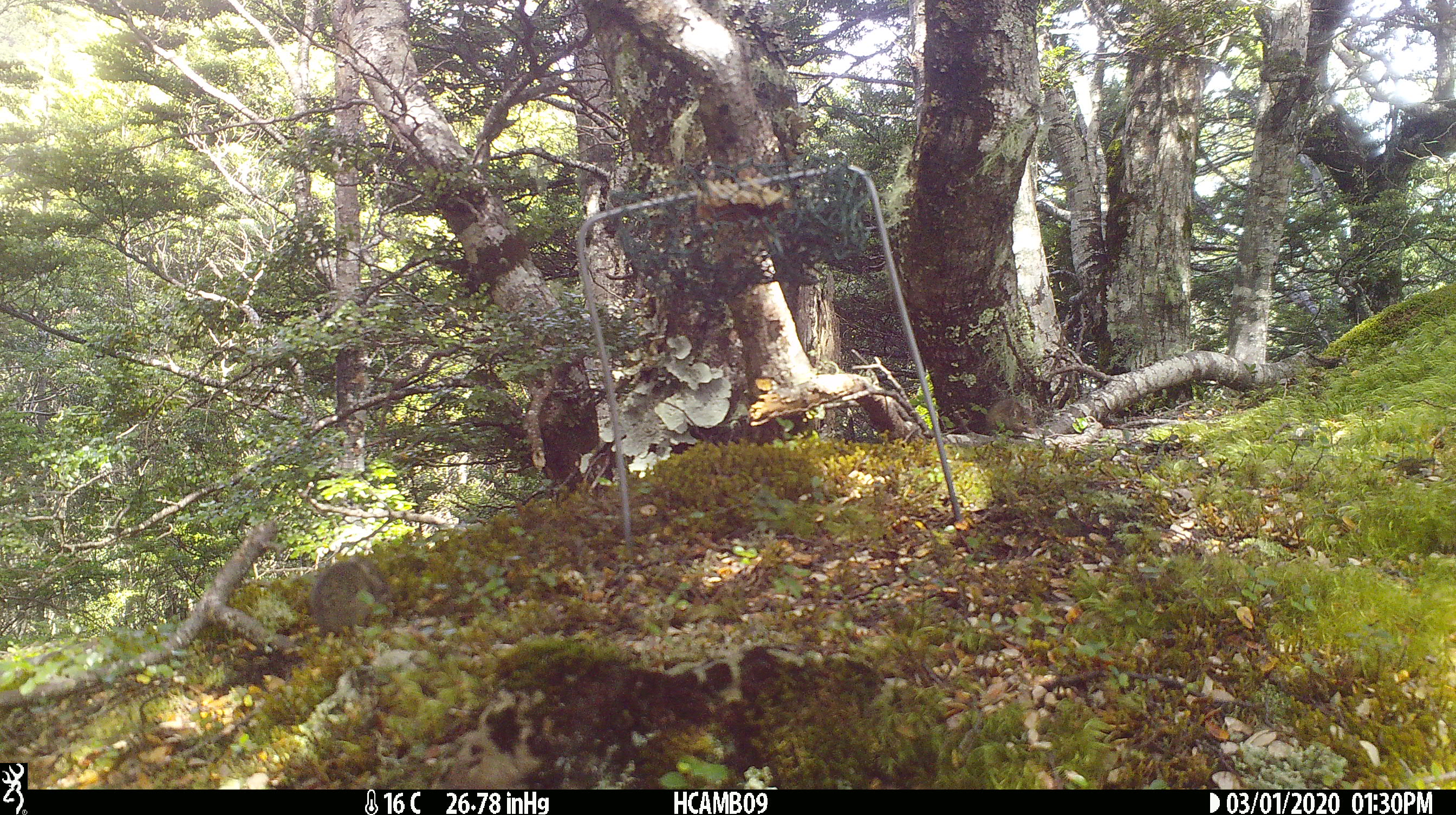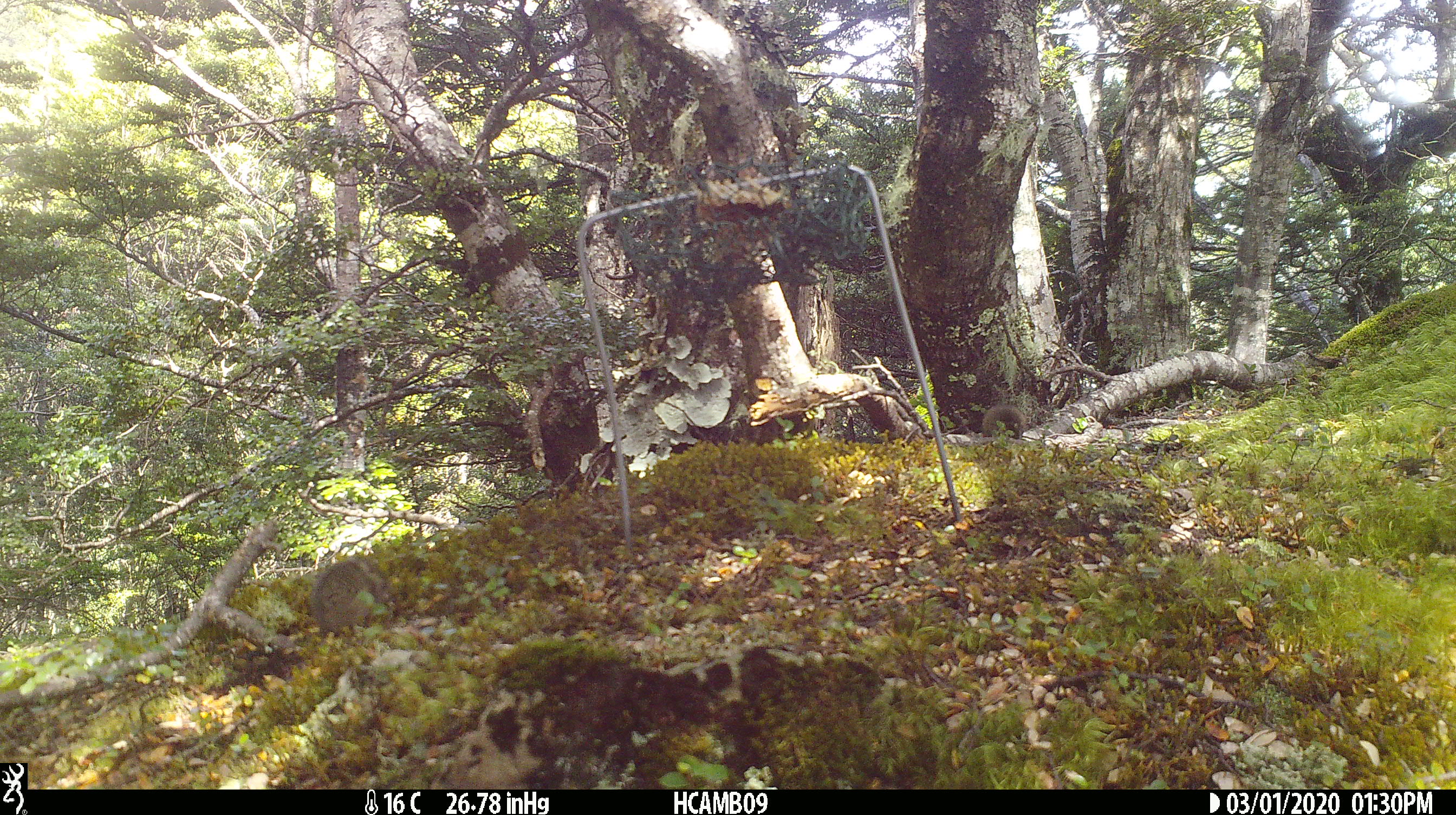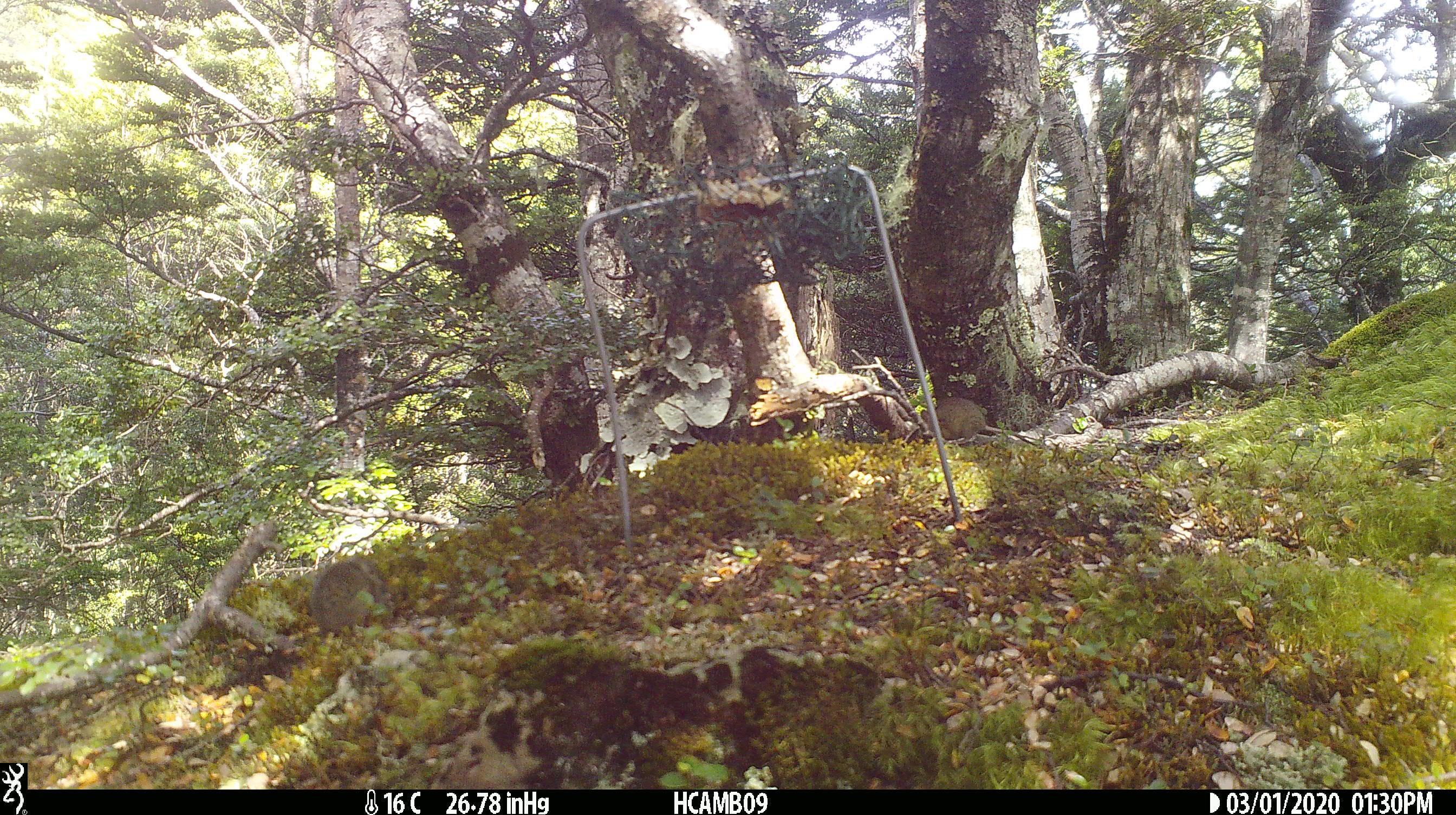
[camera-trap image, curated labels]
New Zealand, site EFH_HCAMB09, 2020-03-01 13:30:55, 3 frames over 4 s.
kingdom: Animalia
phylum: Chordata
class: Mammalia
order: Rodentia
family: Muridae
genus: Mus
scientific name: Mus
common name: mouse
Mouse (Mus).